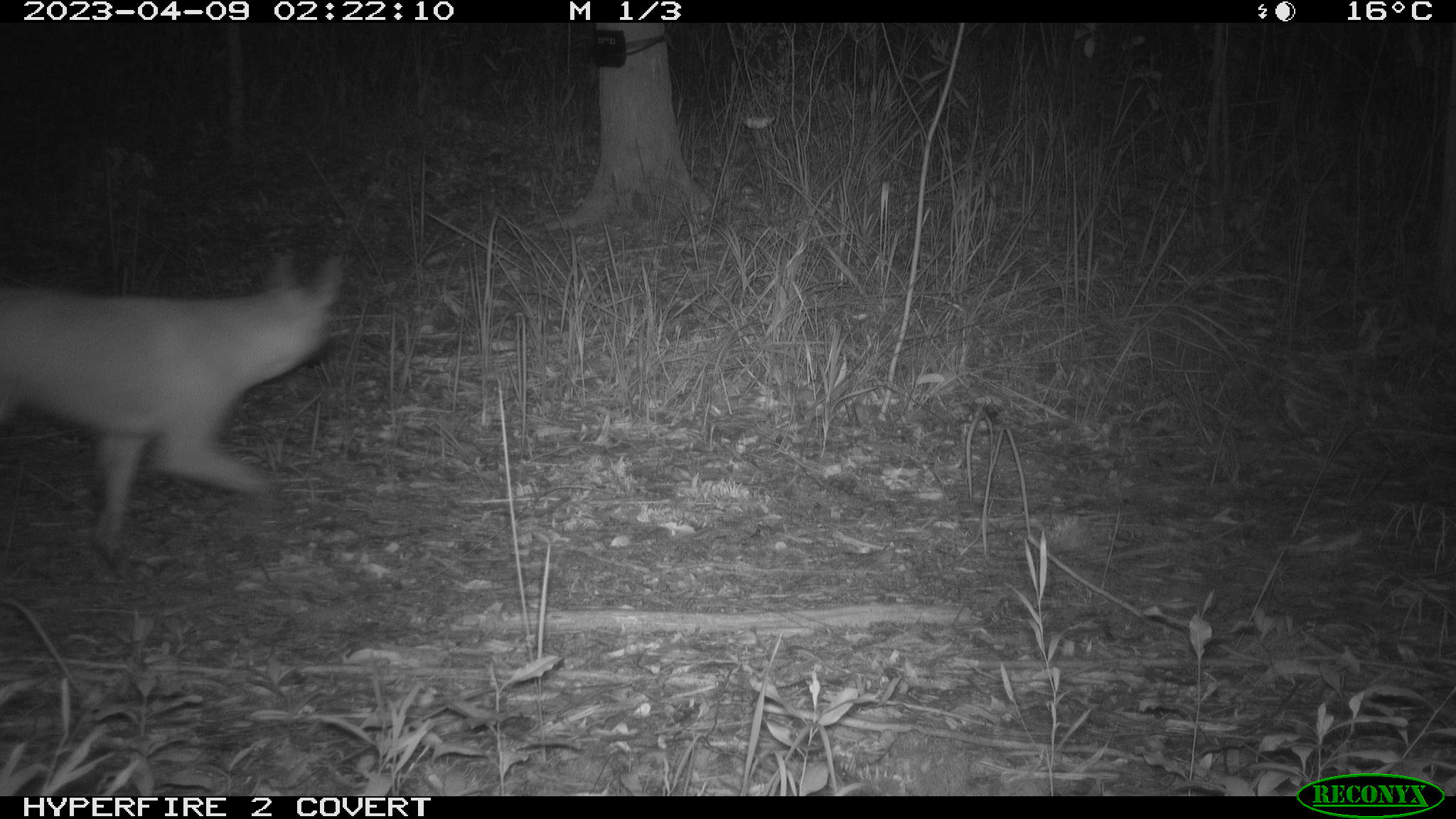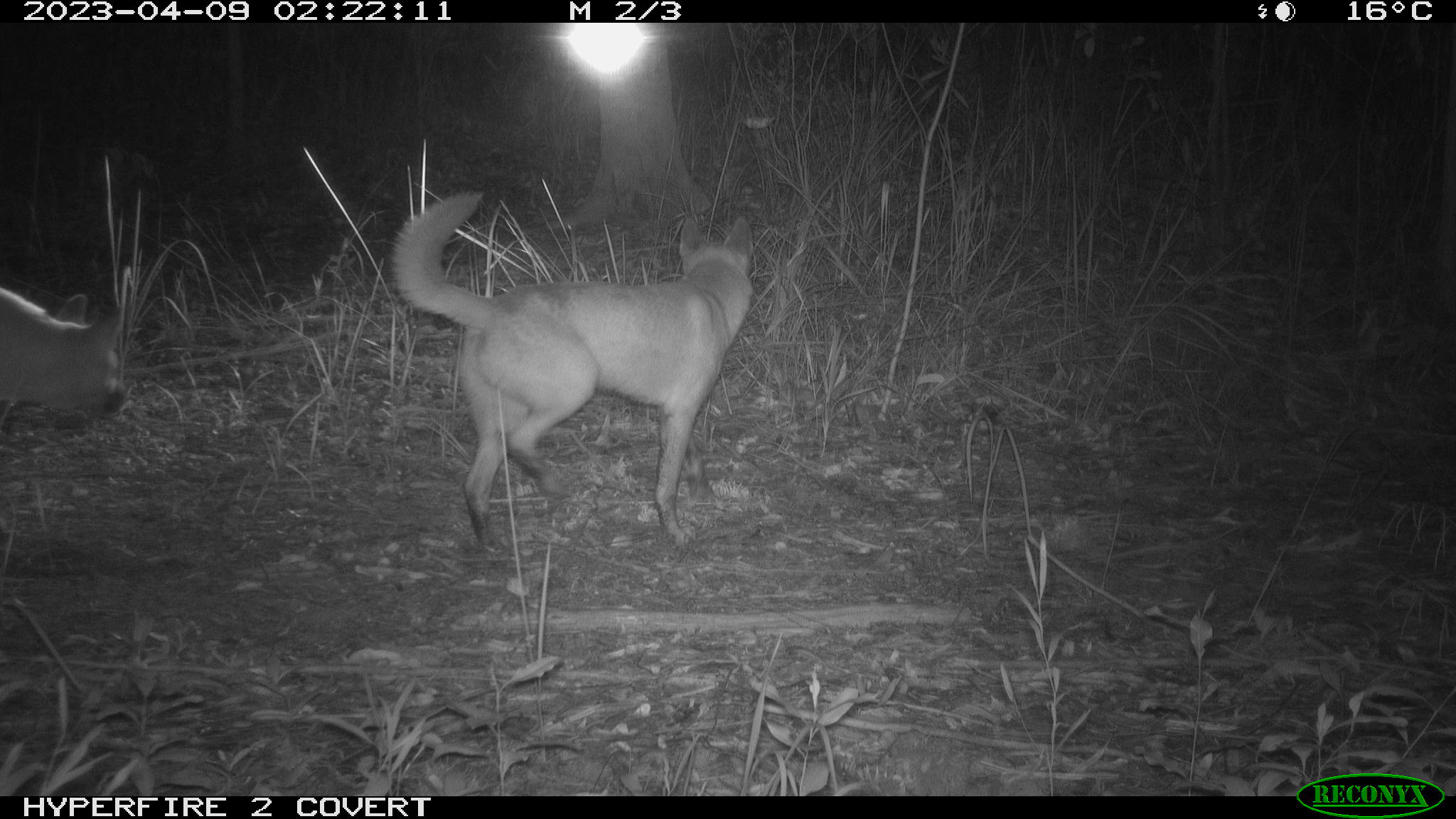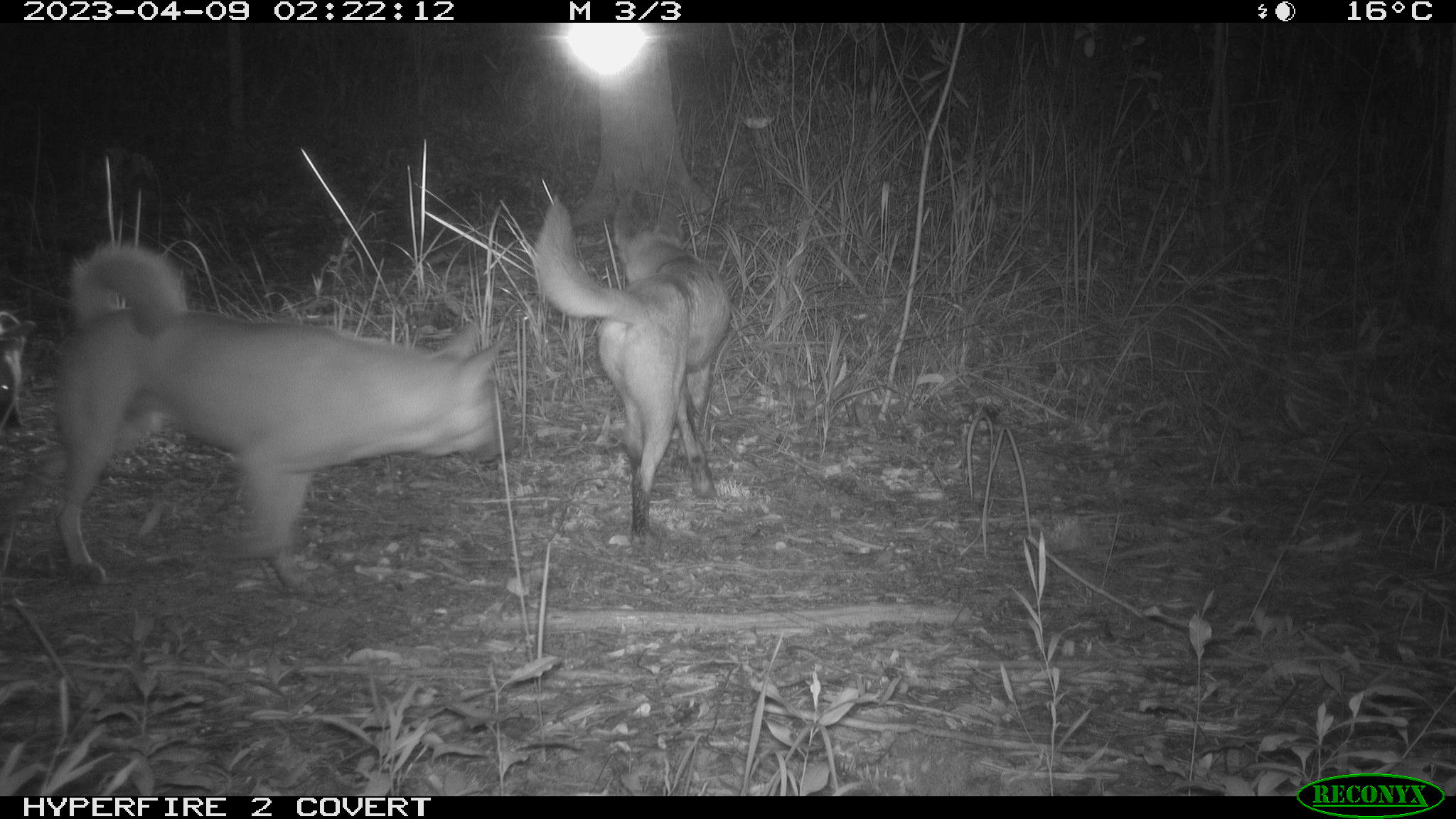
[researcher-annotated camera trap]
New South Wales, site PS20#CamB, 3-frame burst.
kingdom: Animalia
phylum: Chordata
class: Mammalia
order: Carnivora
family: Canidae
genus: Canis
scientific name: Canis familiaris dingo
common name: dingo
Dingo (Canis familiaris dingo).